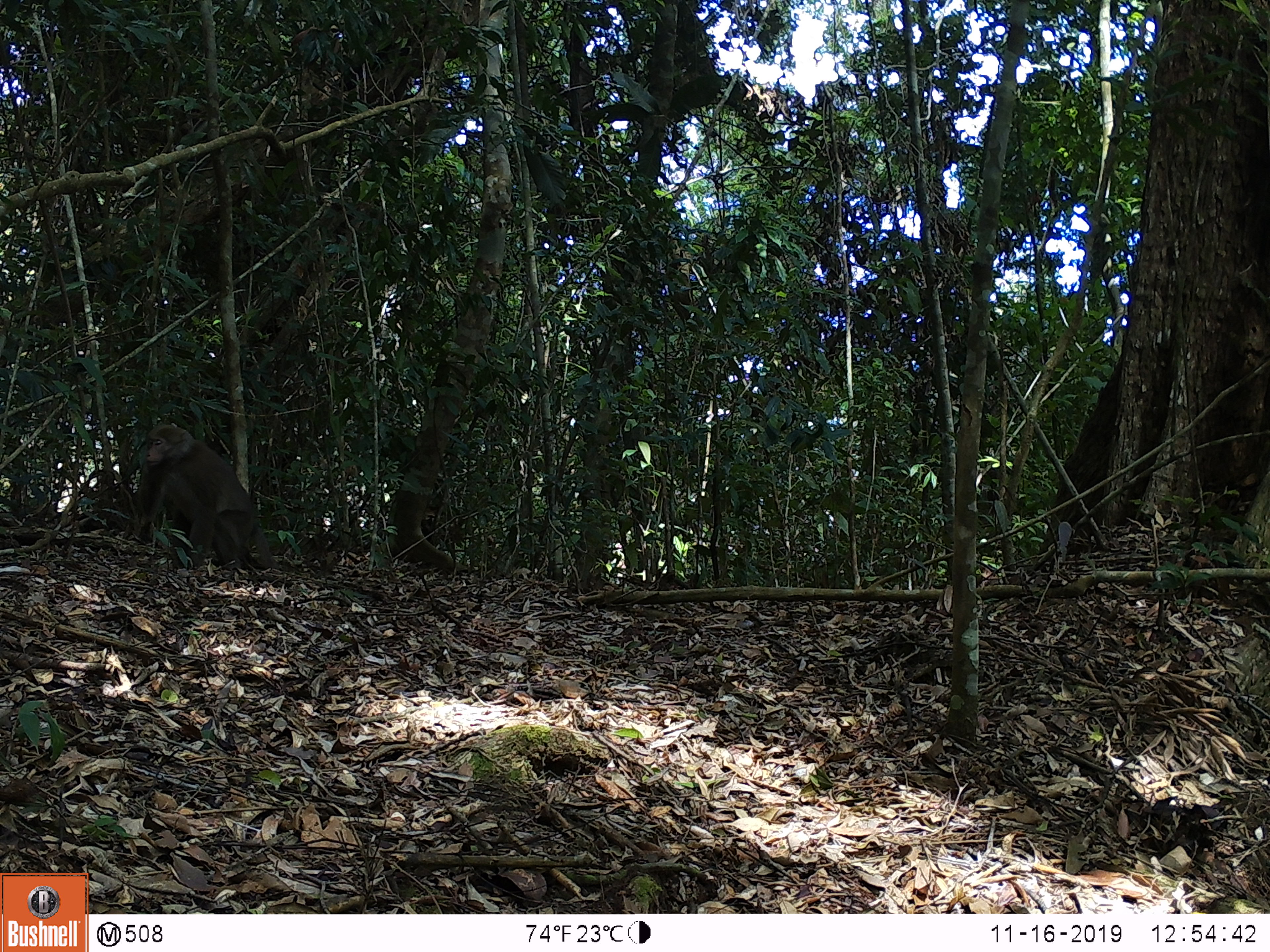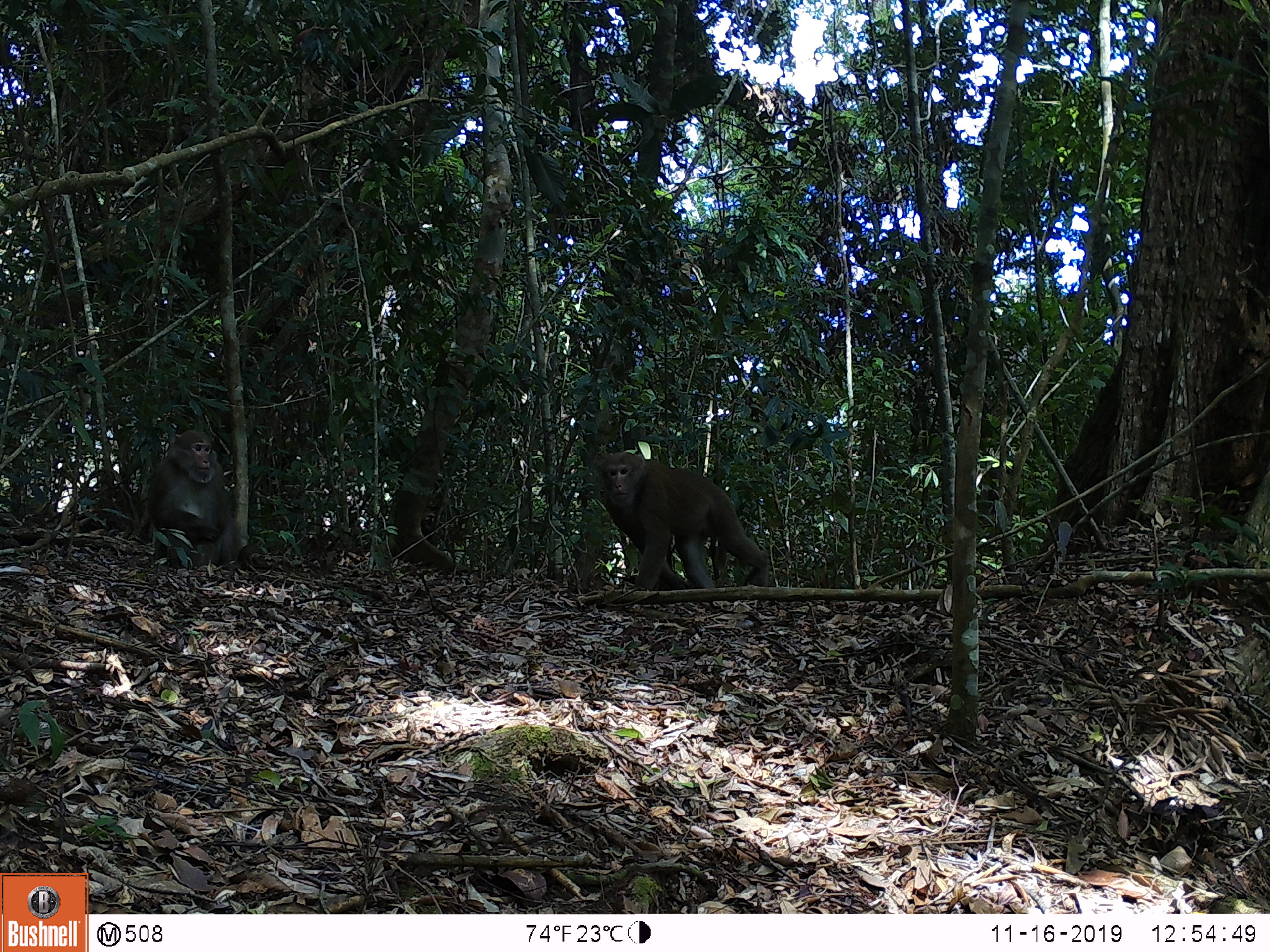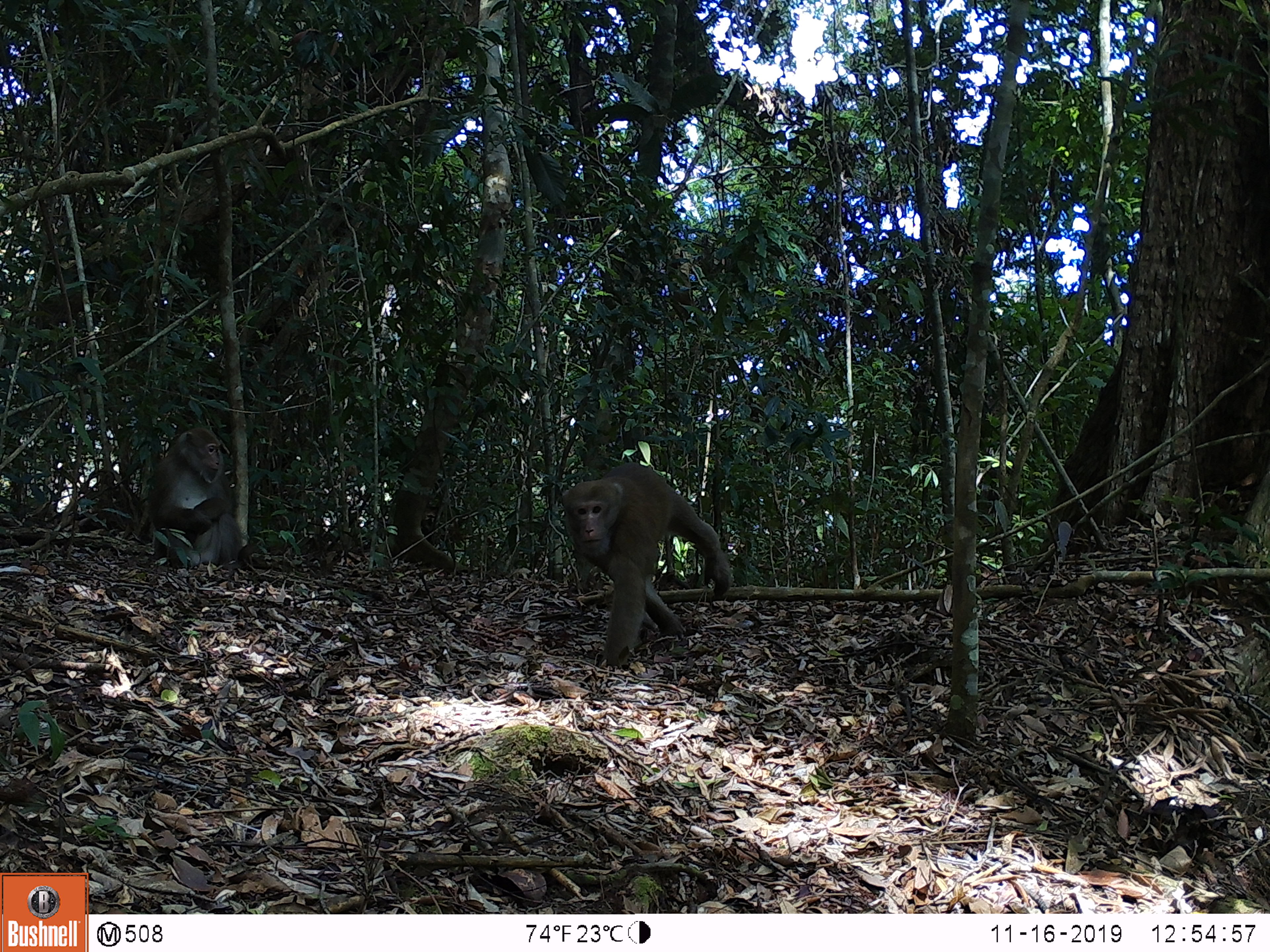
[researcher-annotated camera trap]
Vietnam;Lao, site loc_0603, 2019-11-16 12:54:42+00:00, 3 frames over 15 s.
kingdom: Animalia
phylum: Chordata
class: Mammalia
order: Primates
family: Cercopithecidae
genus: Macaca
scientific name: Macaca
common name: macaques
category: assam or rhesus macaque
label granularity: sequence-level